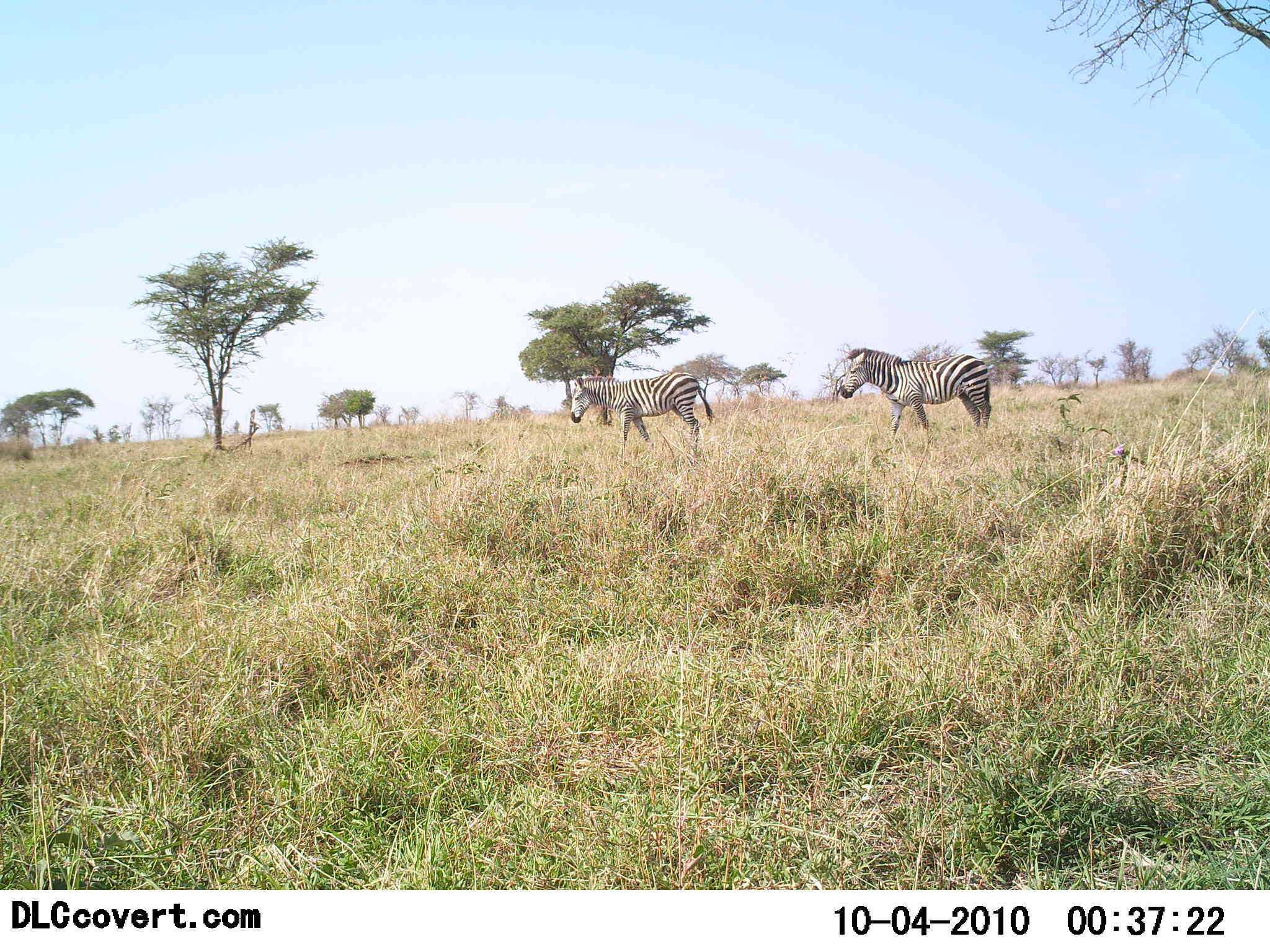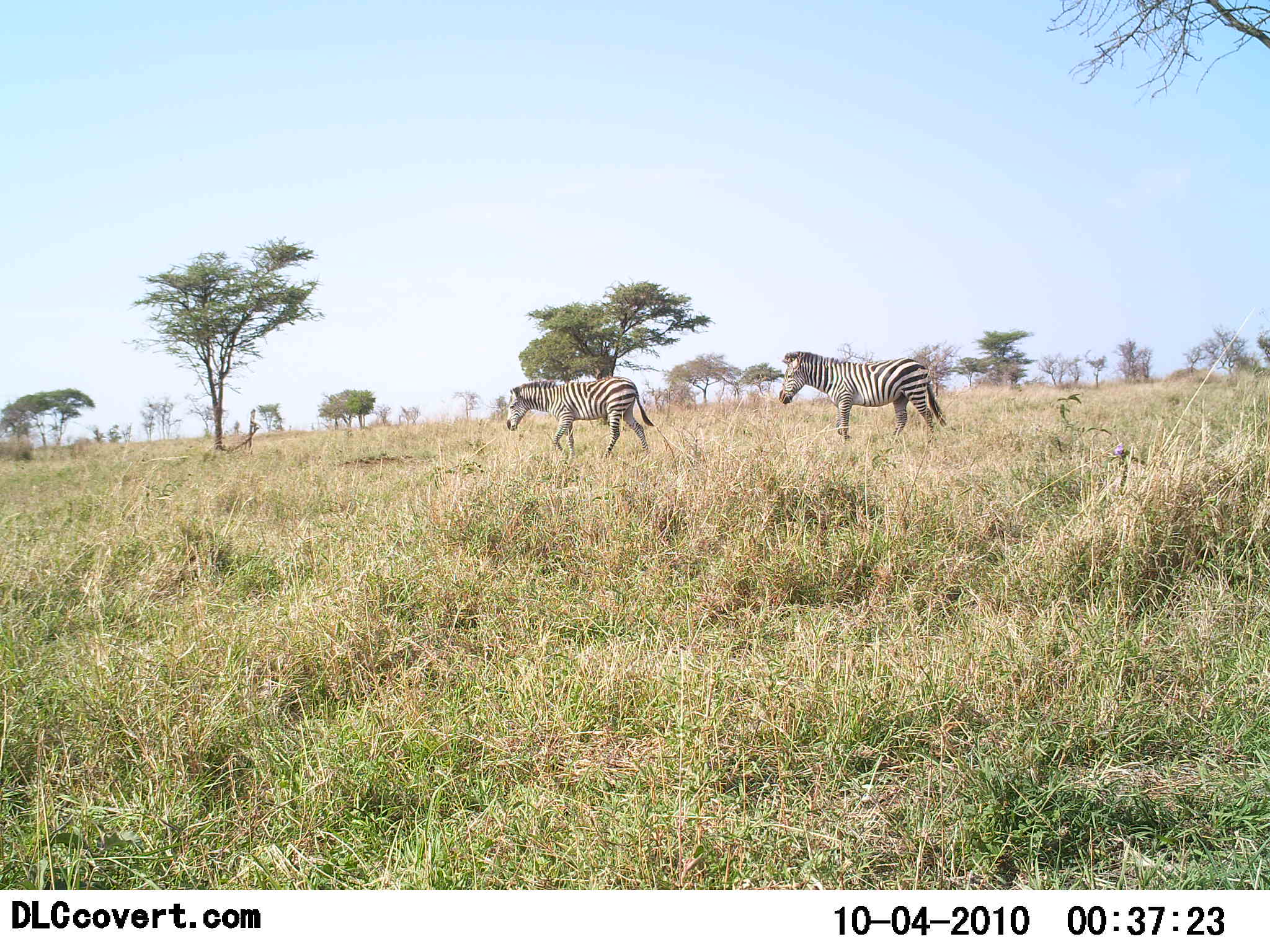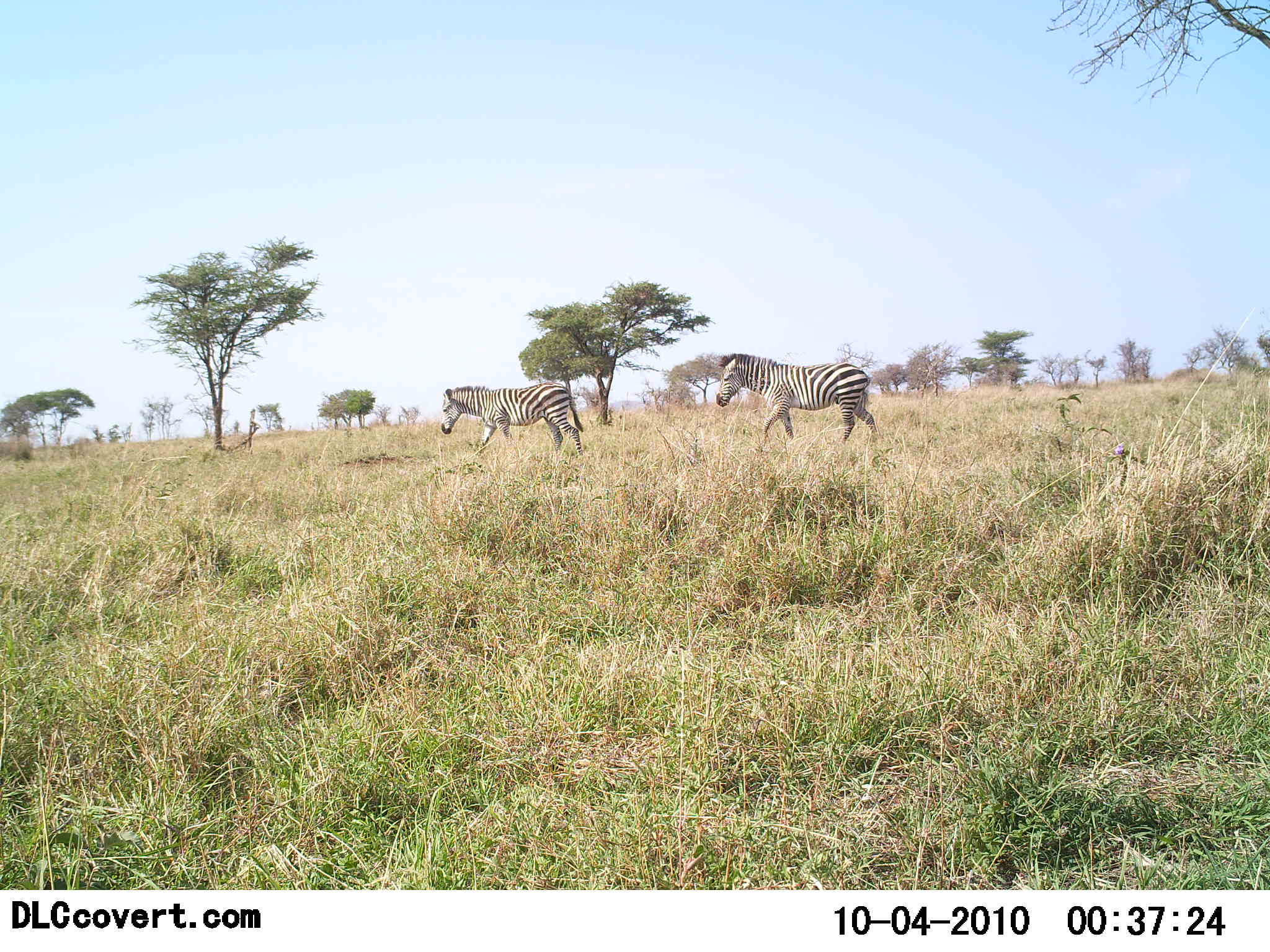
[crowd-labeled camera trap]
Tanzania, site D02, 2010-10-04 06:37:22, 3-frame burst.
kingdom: Animalia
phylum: Chordata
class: Mammalia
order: Perissodactyla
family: Equidae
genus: Equus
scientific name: Equus quagga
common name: plains zebra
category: zebra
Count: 2.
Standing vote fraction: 0%.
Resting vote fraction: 0%.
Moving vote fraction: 100%.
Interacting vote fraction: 0%.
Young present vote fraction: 0%.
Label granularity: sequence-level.